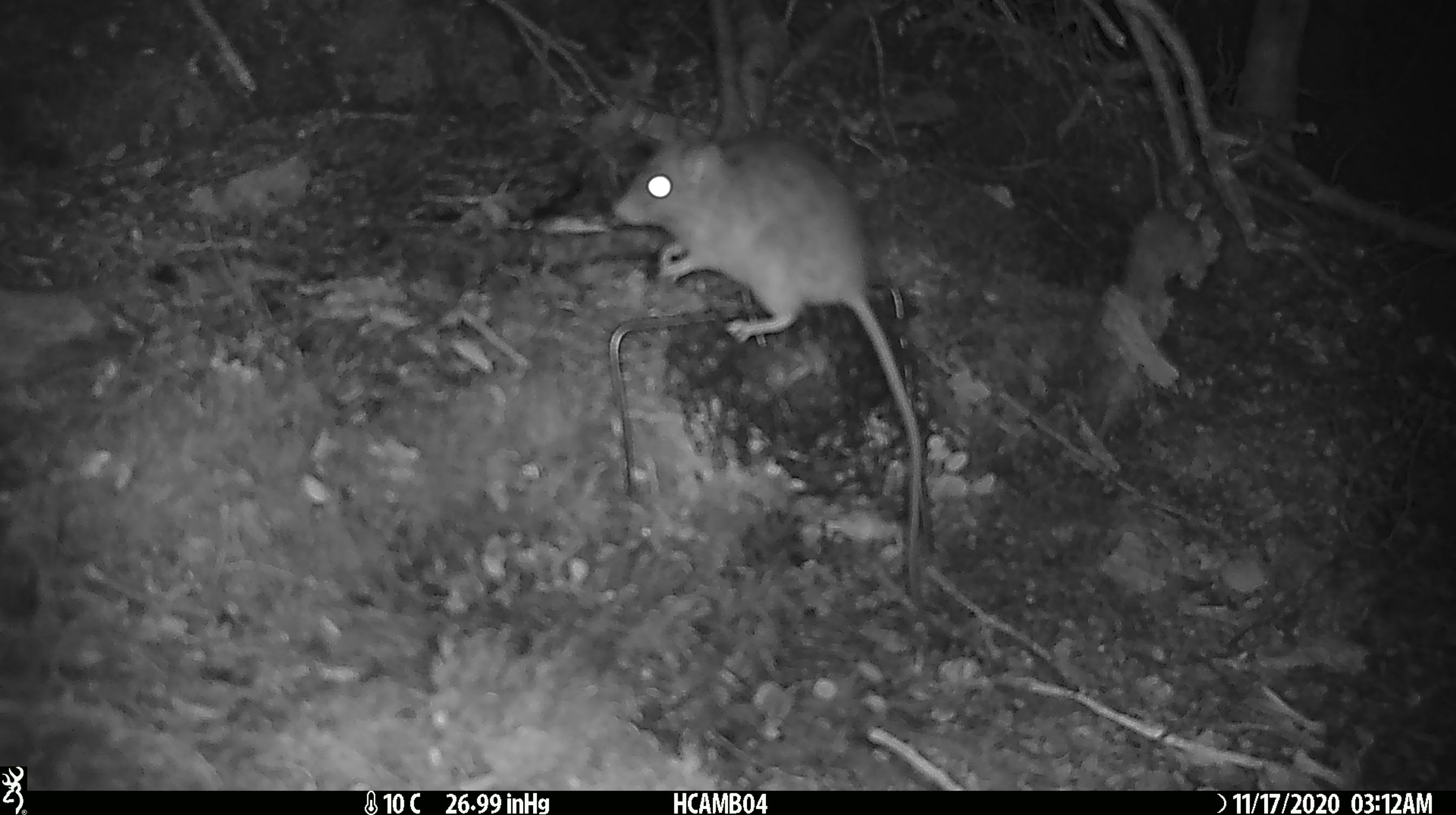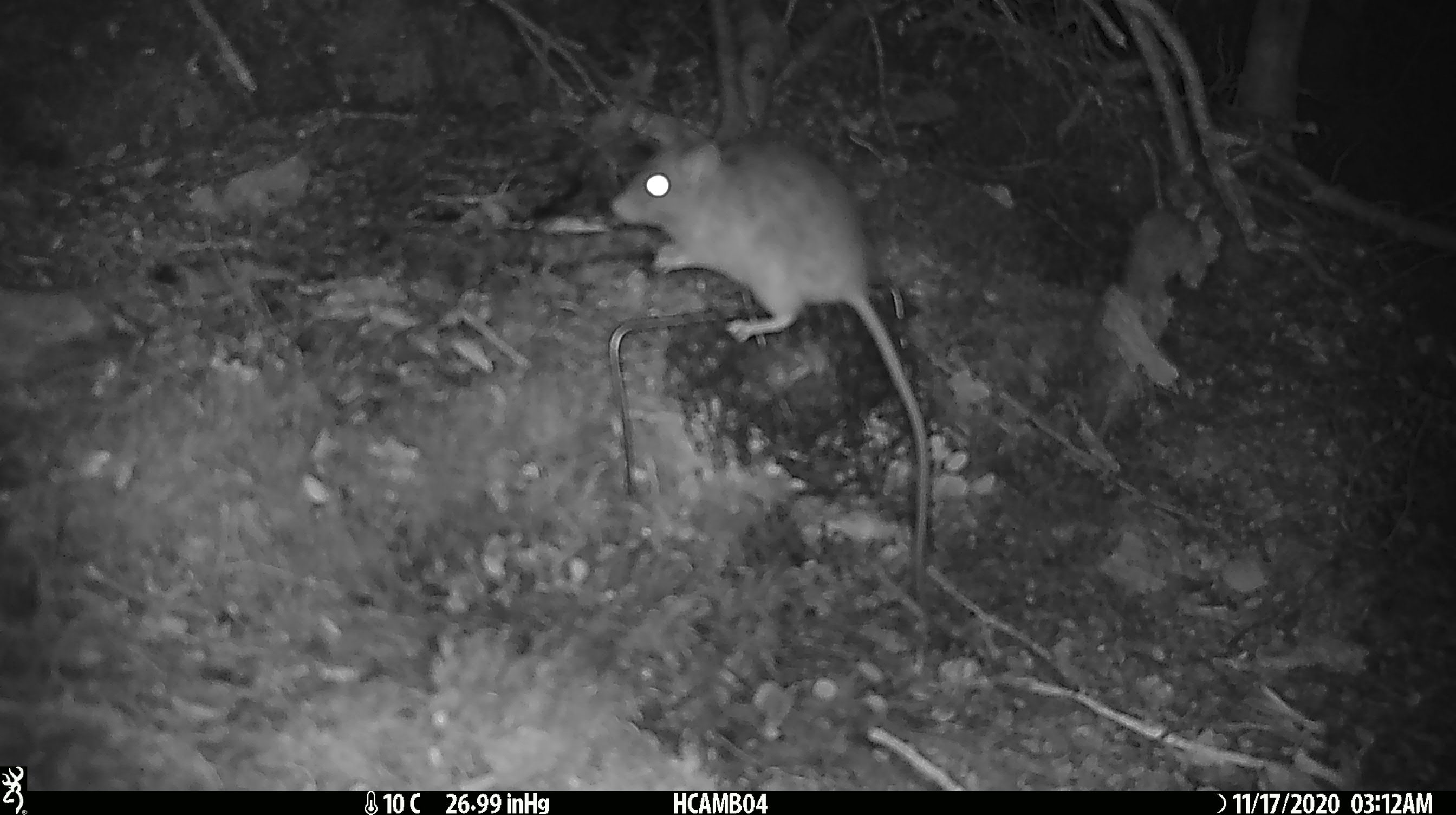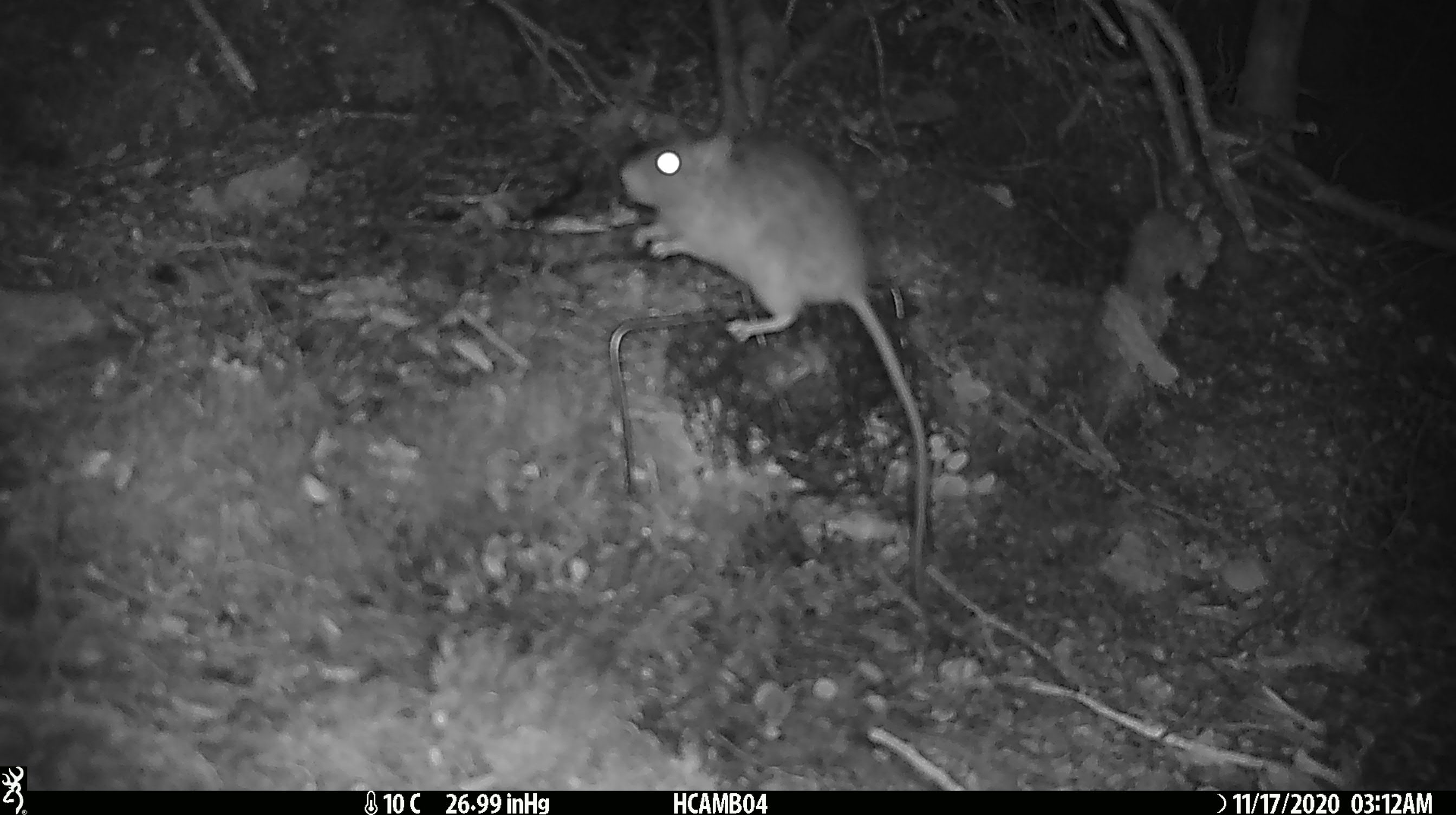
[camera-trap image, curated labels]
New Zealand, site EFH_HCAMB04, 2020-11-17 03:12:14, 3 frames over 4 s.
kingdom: Animalia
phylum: Chordata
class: Mammalia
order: Rodentia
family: Muridae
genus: Rattus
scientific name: Rattus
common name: rat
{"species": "rat (Rattus)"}